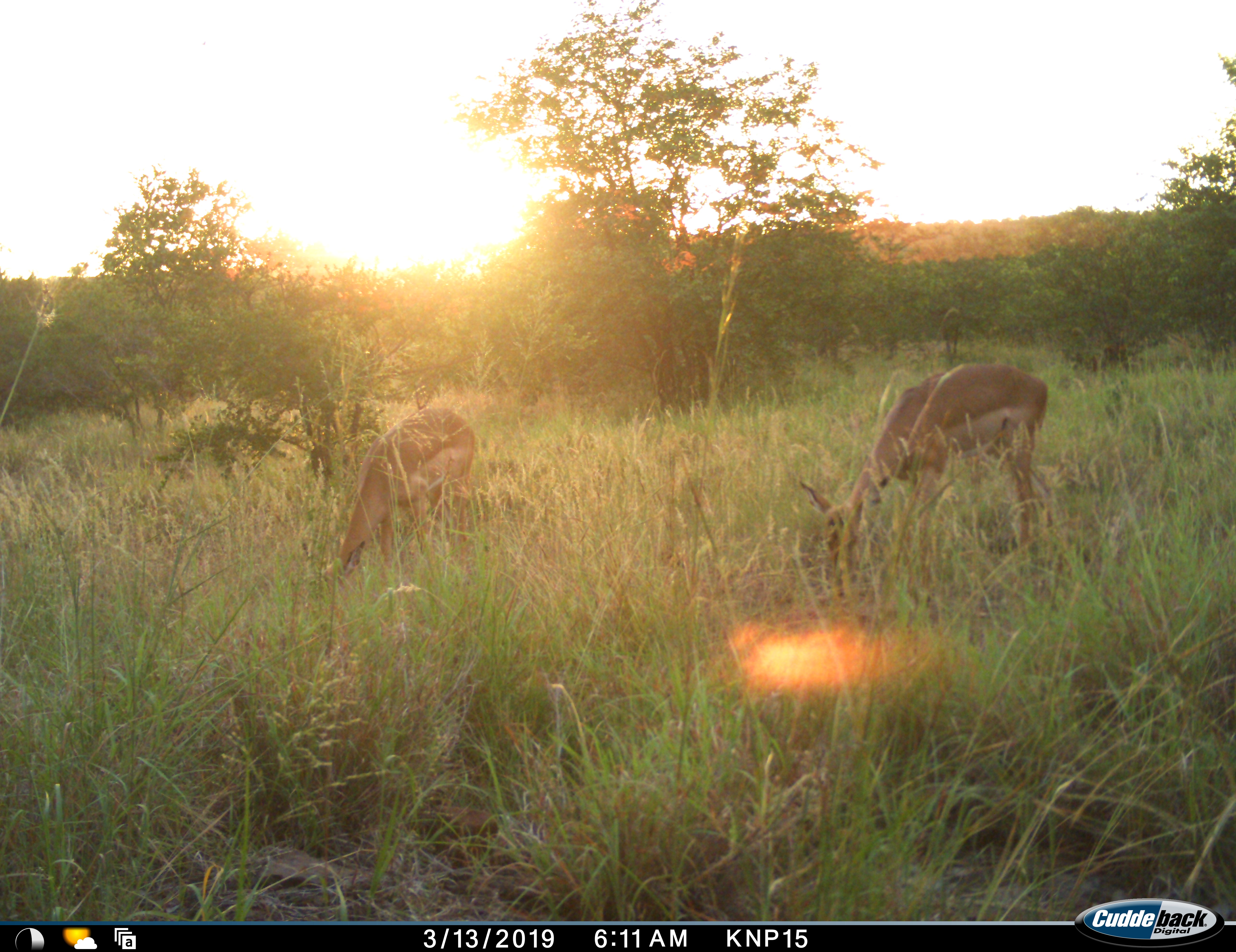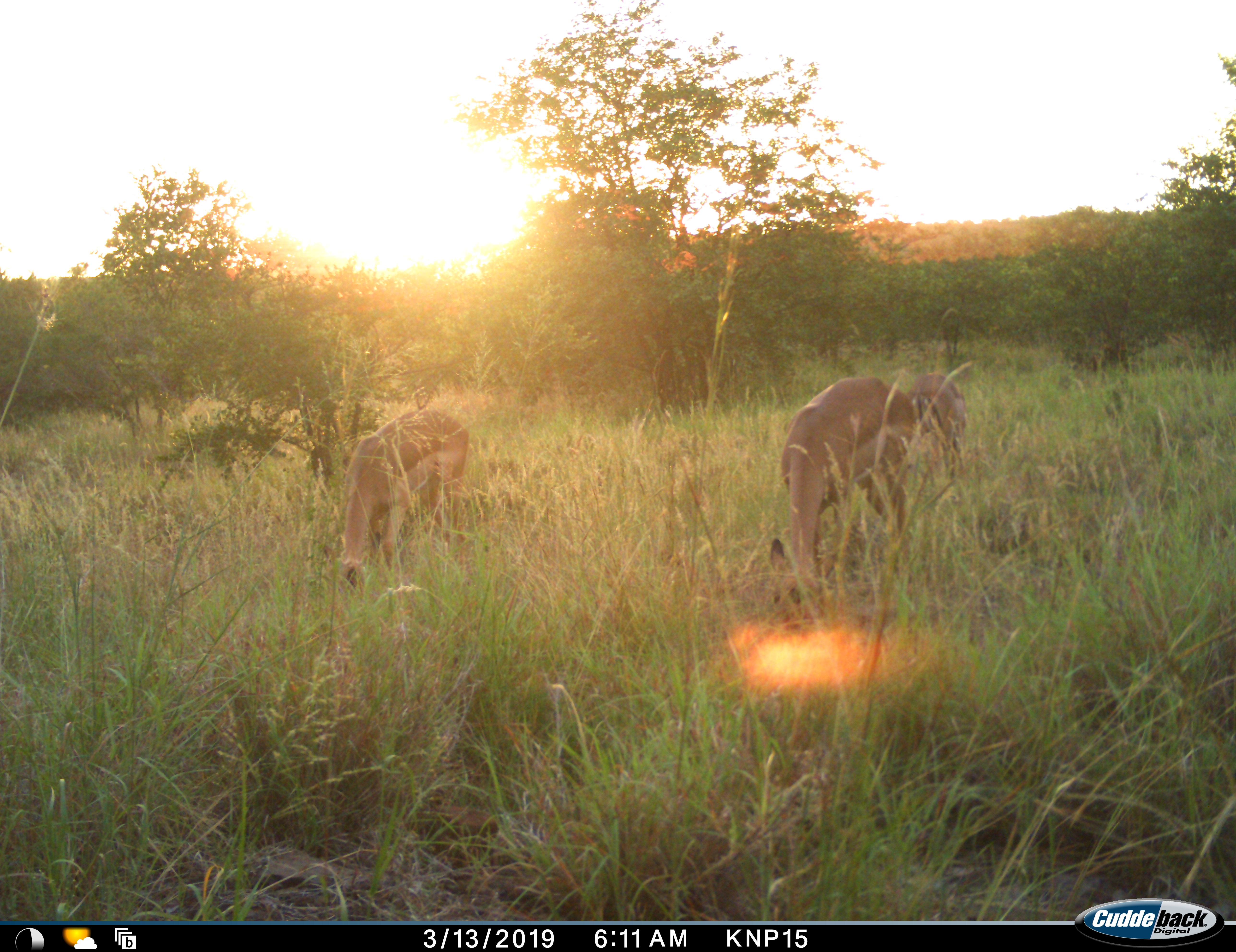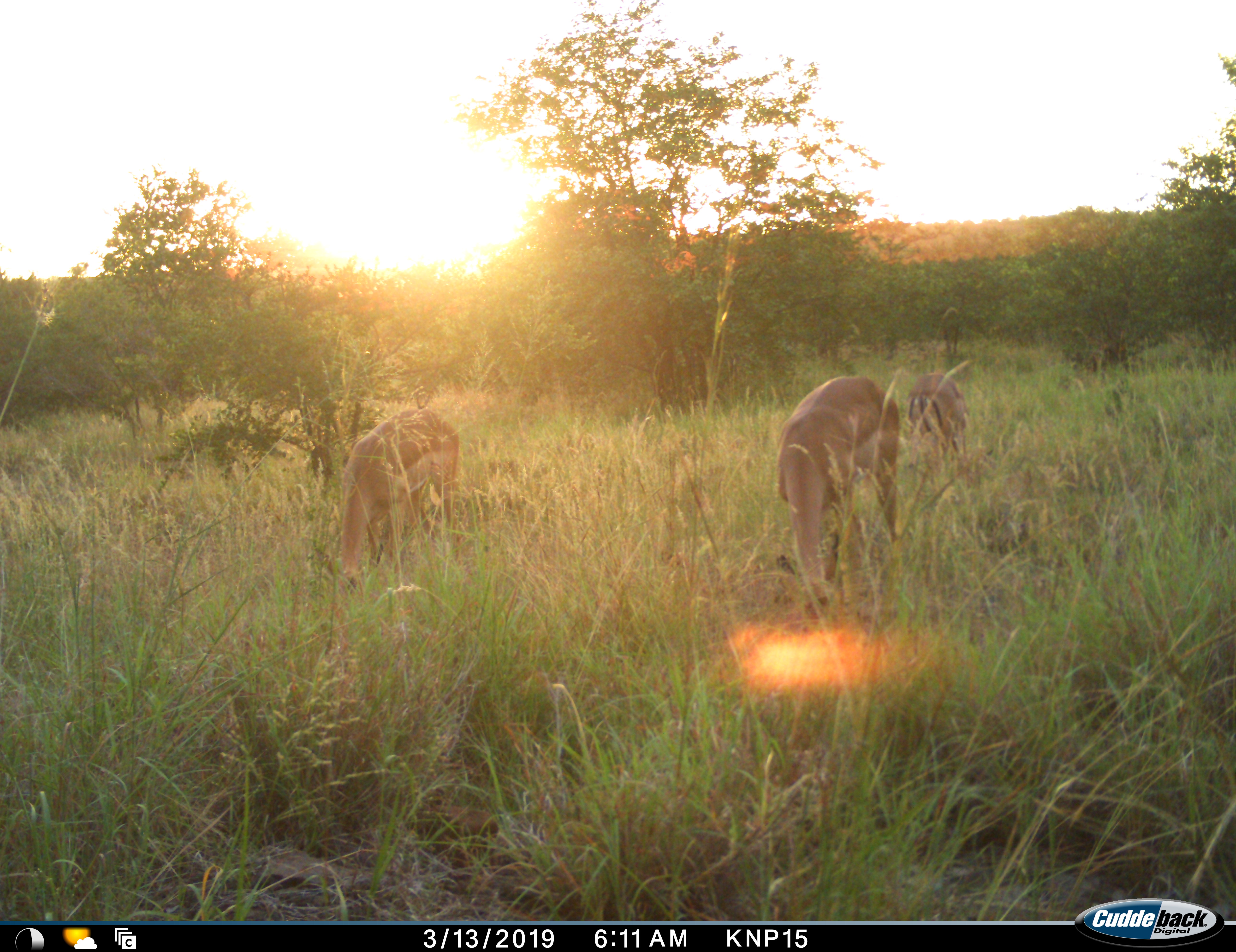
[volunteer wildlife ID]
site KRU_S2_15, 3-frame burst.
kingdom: Animalia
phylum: Chordata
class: Mammalia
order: Artiodactyla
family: Bovidae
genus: Aepyceros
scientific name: Aepyceros melampus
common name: impala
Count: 3.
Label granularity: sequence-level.